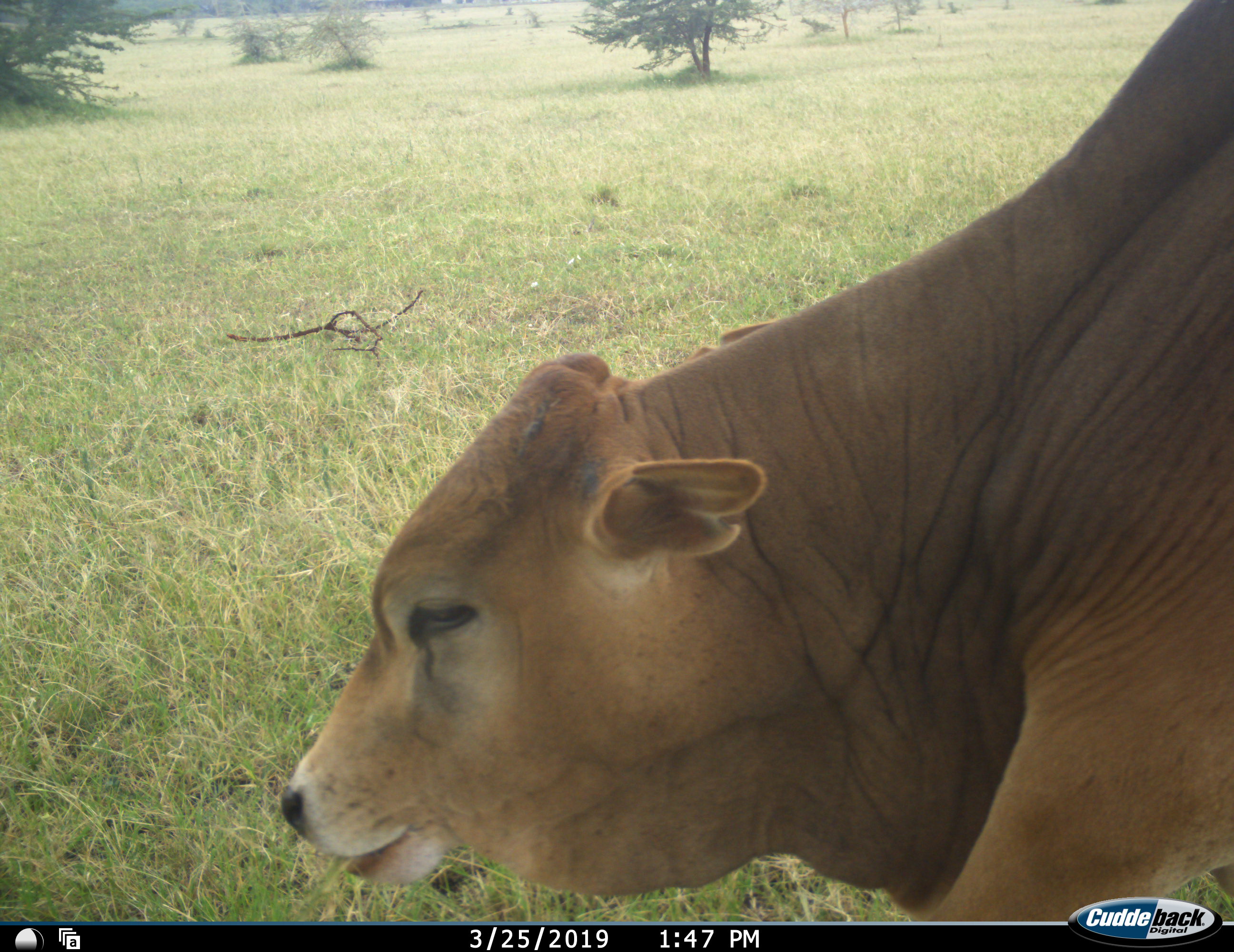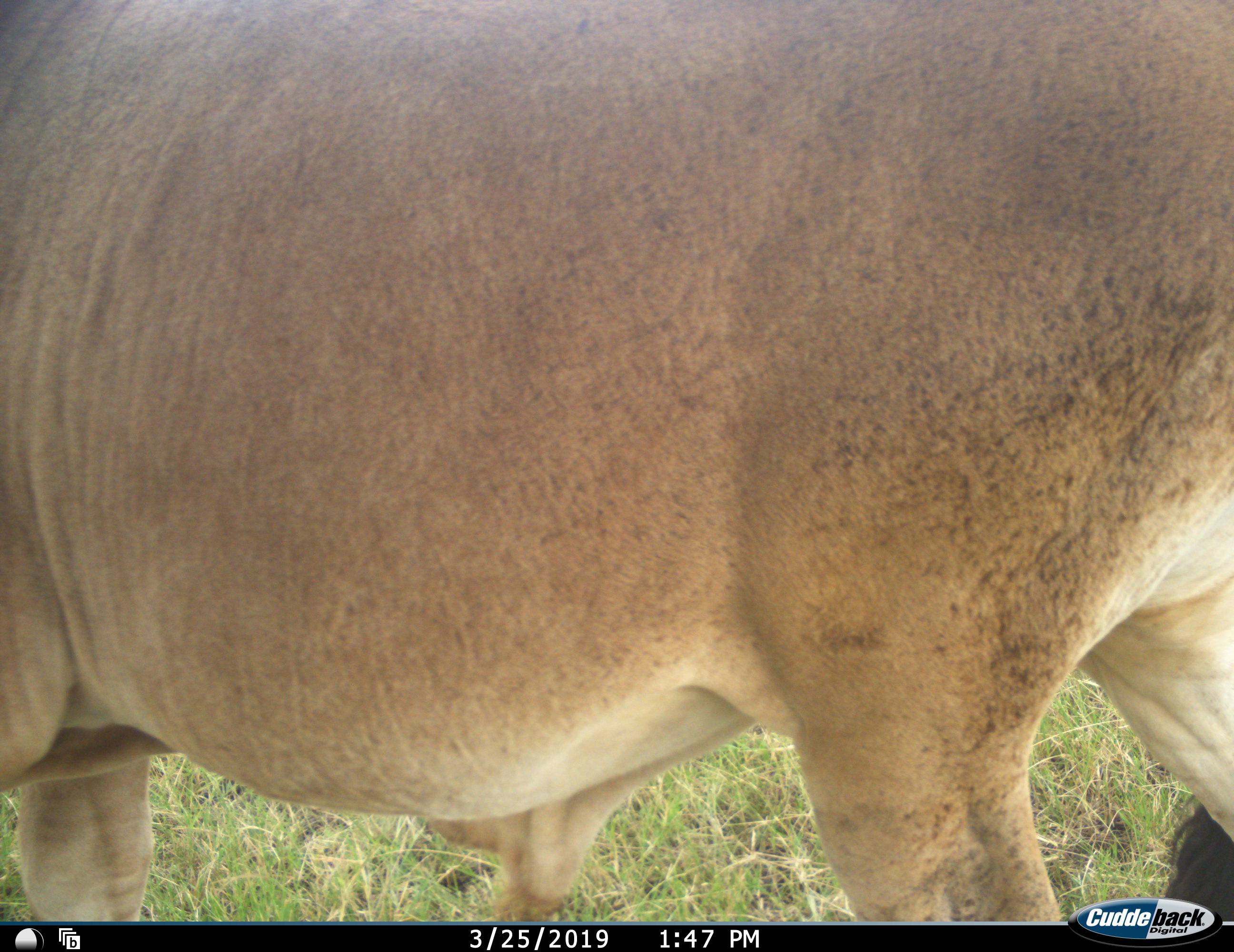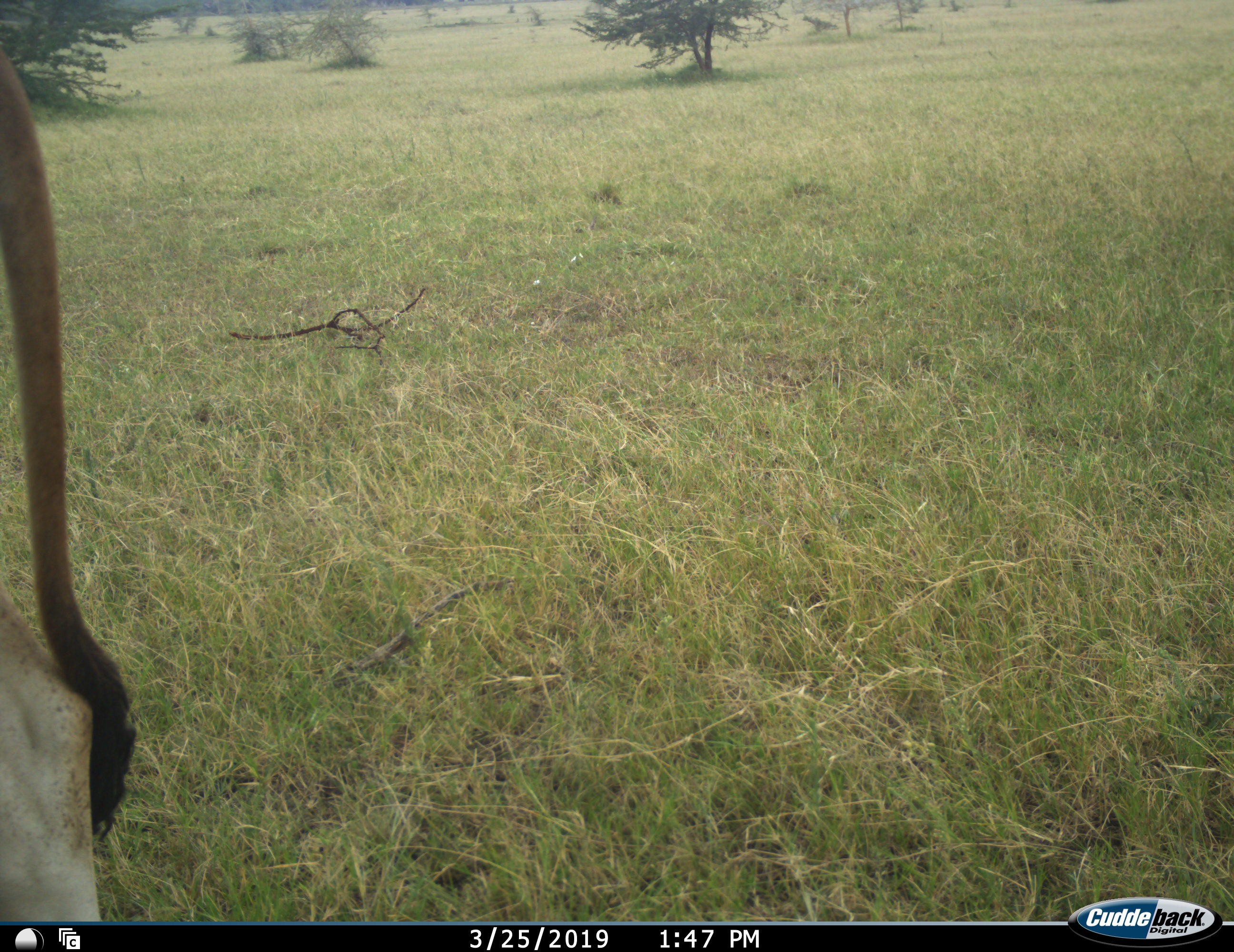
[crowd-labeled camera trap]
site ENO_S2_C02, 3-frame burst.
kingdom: Animalia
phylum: Chordata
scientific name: Vertebrata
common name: domestic animal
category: domesticanimal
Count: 1.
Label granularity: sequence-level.